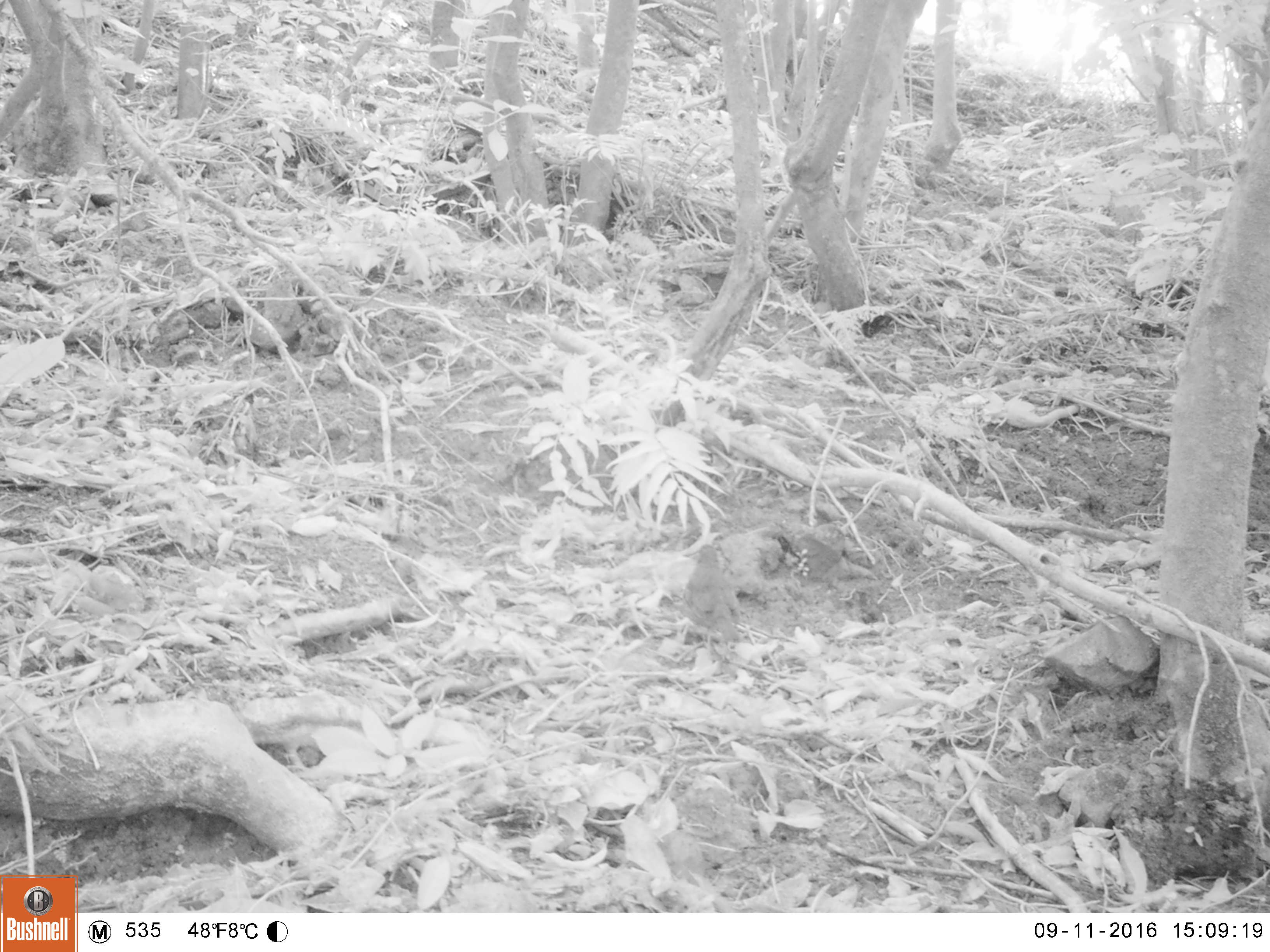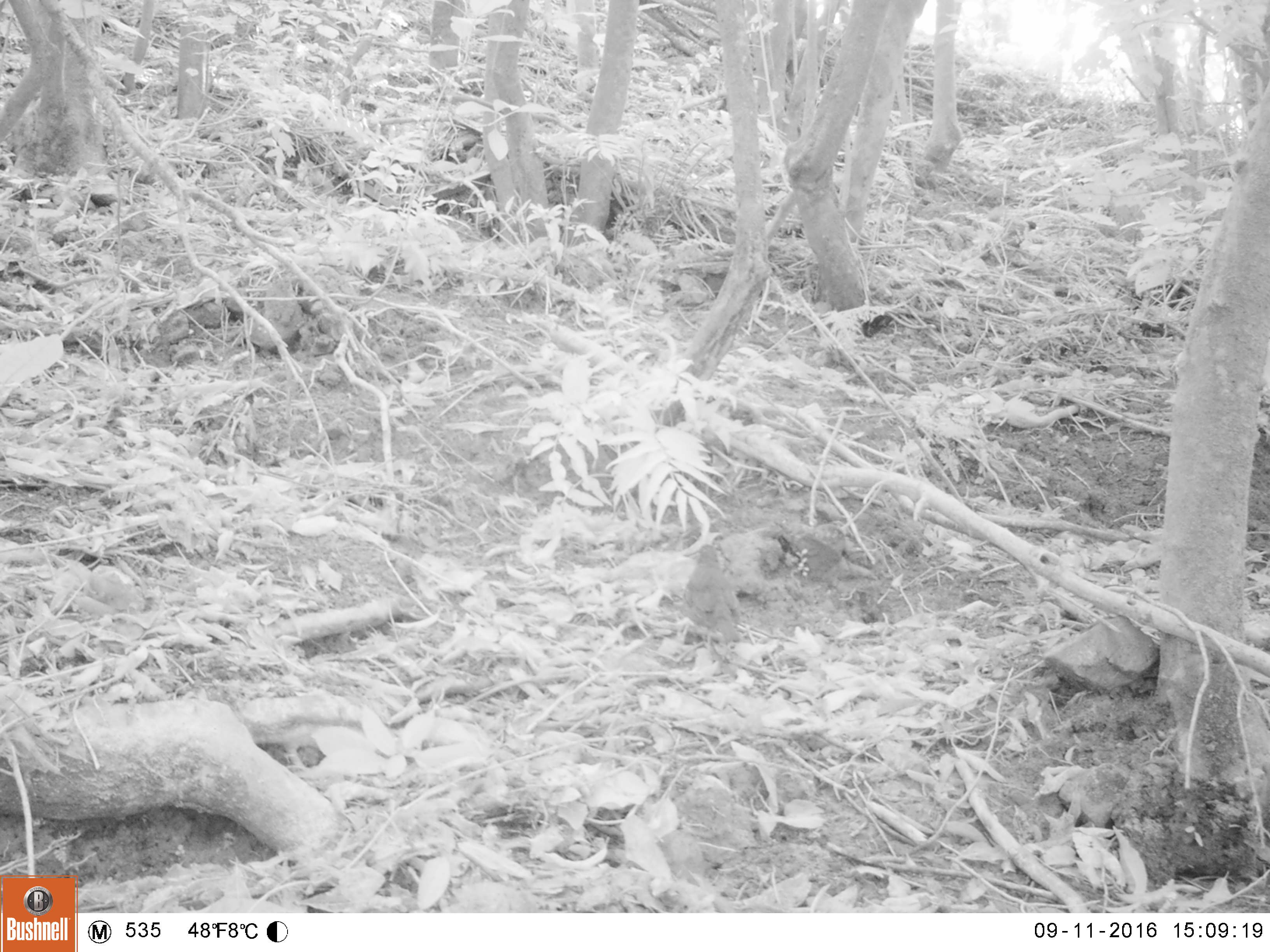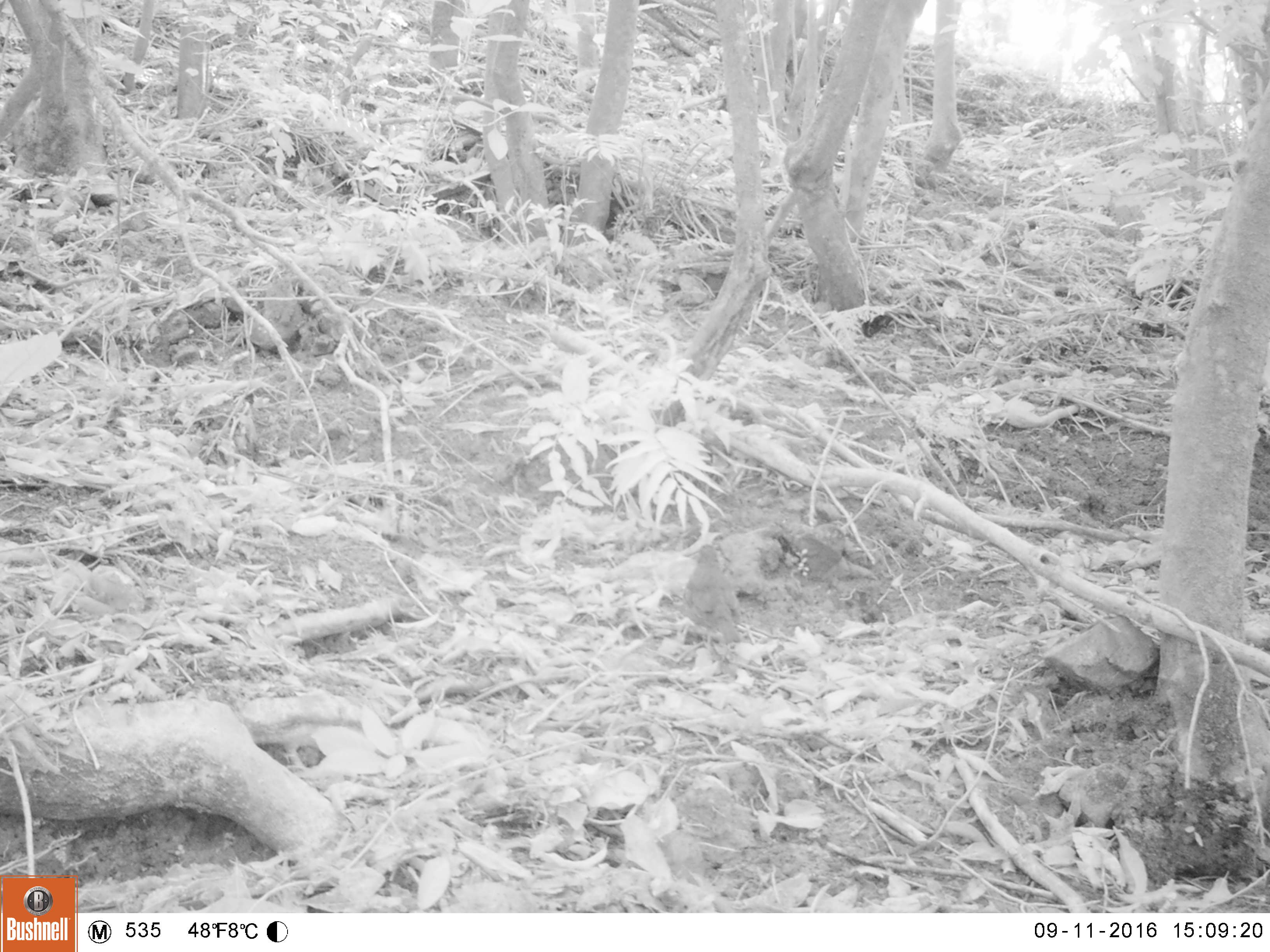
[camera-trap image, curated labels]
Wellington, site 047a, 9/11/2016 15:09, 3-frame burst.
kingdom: Animalia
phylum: Chordata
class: Aves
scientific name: Aves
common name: bird